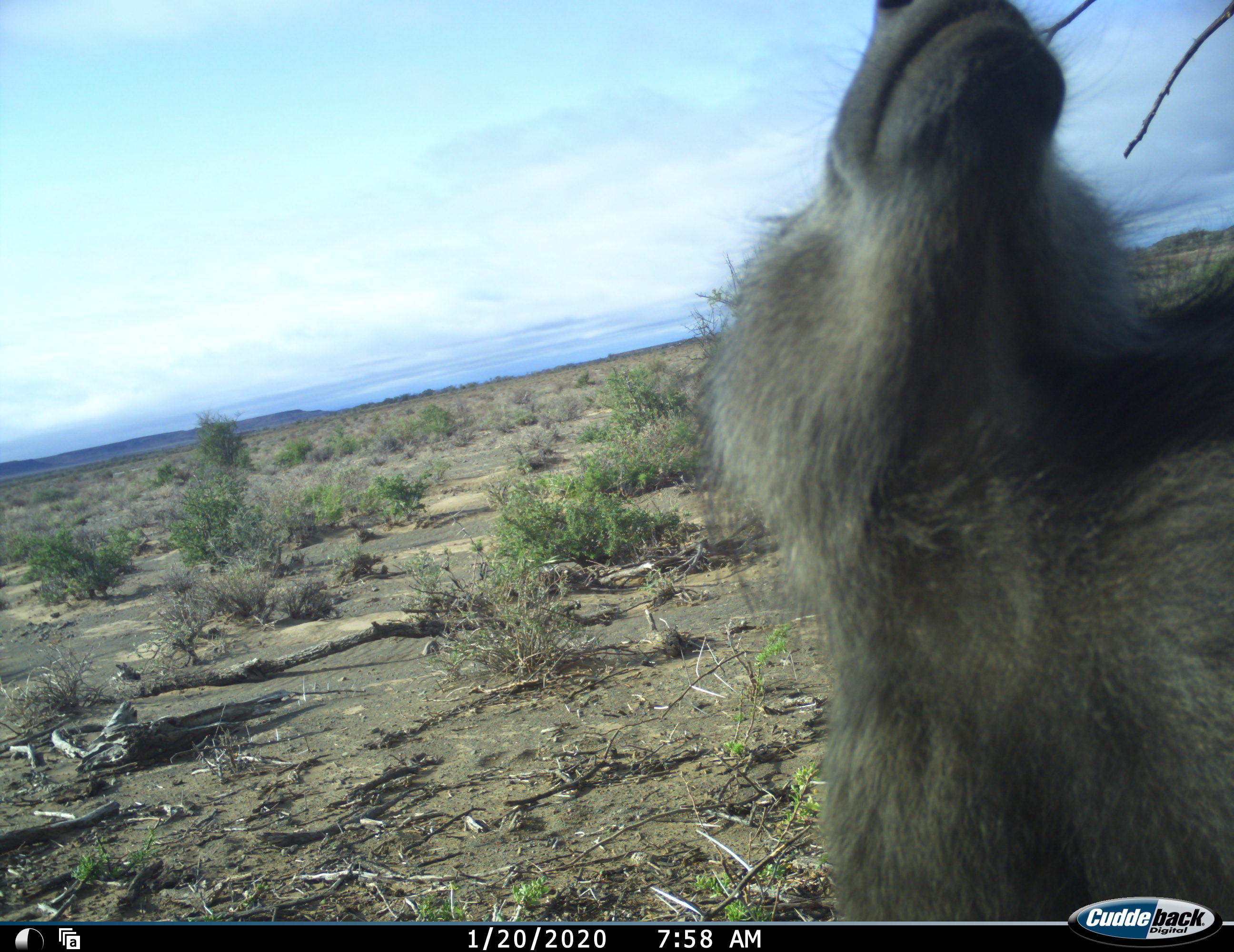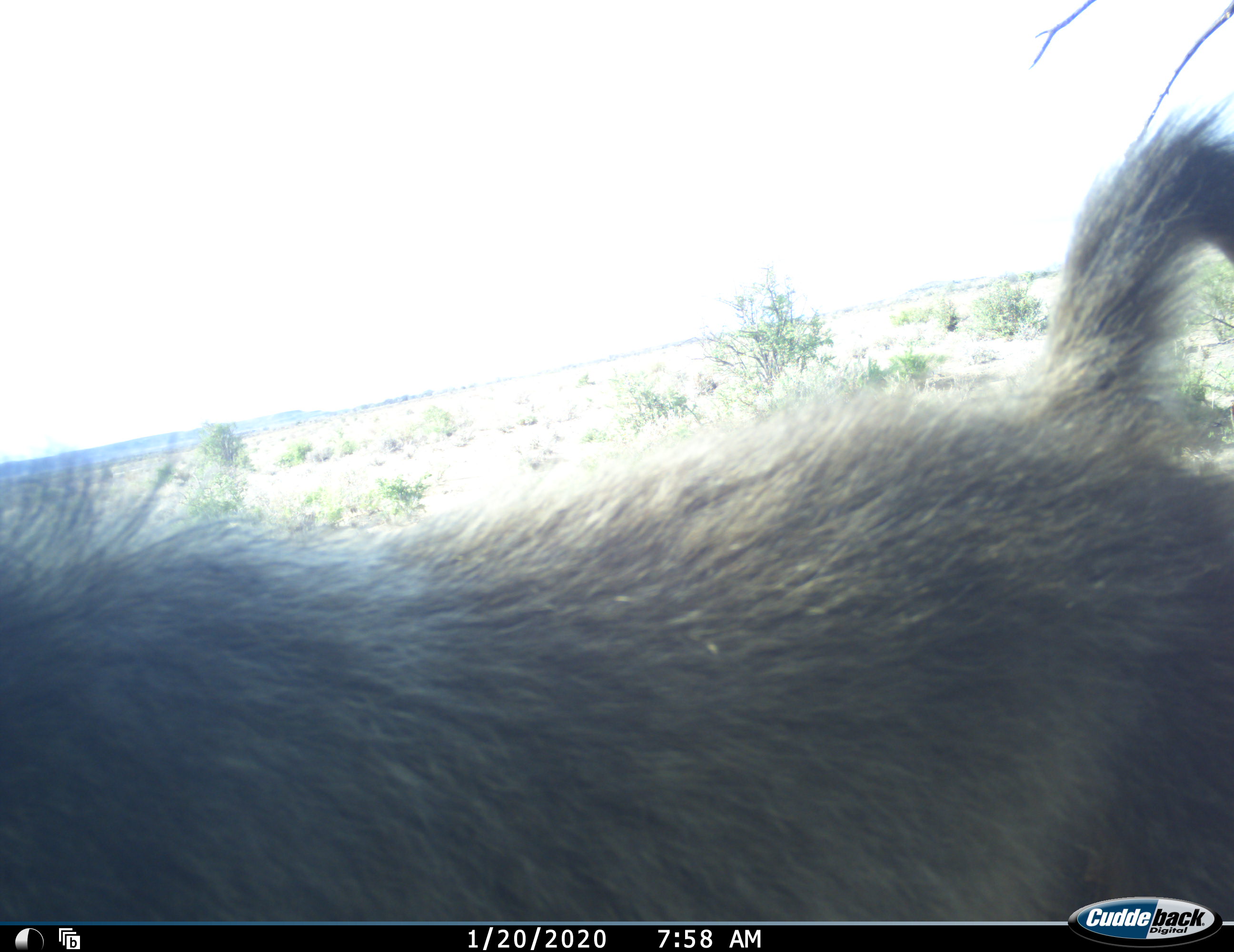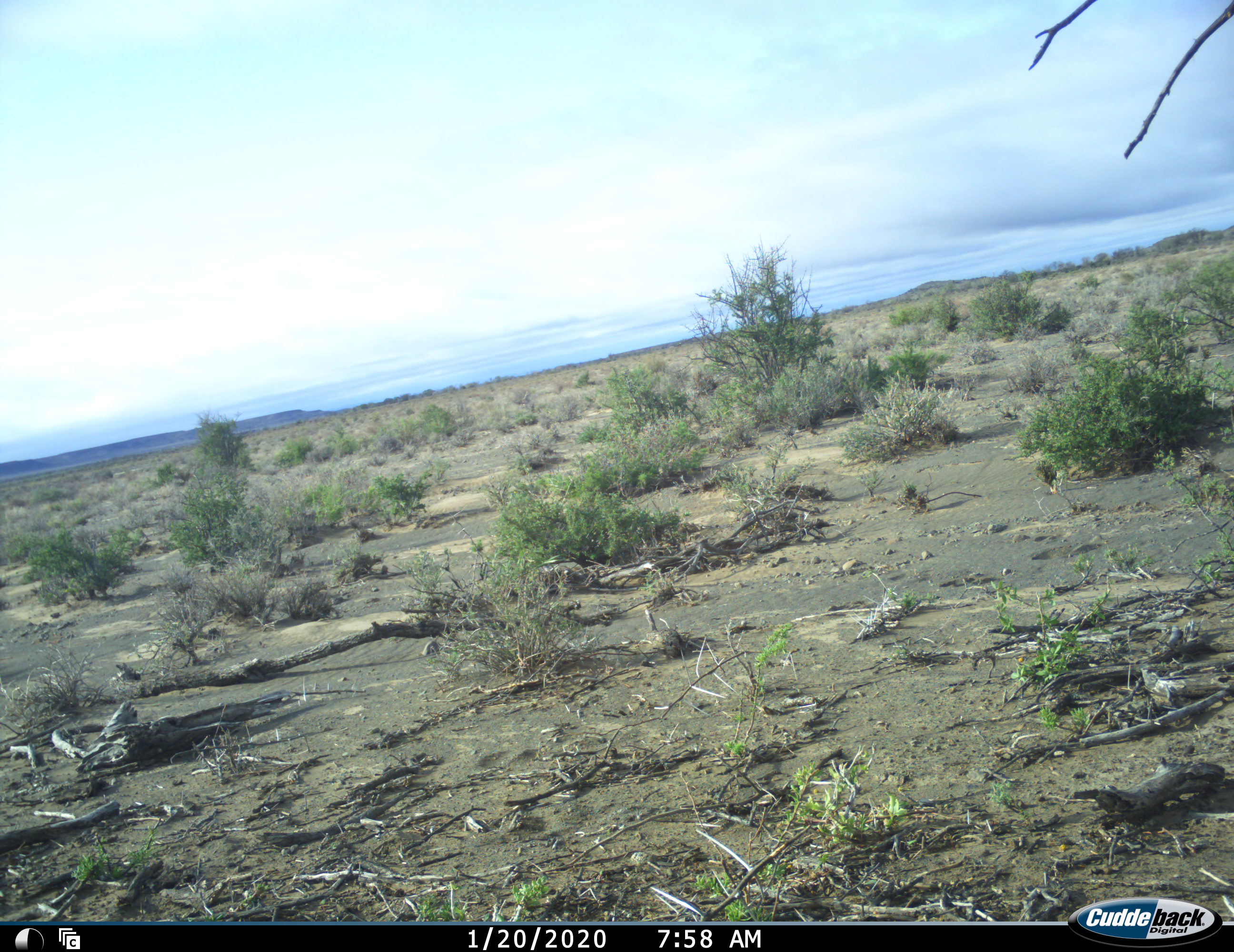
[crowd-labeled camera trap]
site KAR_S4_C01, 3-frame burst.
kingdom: Animalia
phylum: Chordata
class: Mammalia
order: Primates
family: Cercopithecidae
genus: Papio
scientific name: Papio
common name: baboon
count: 1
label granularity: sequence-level